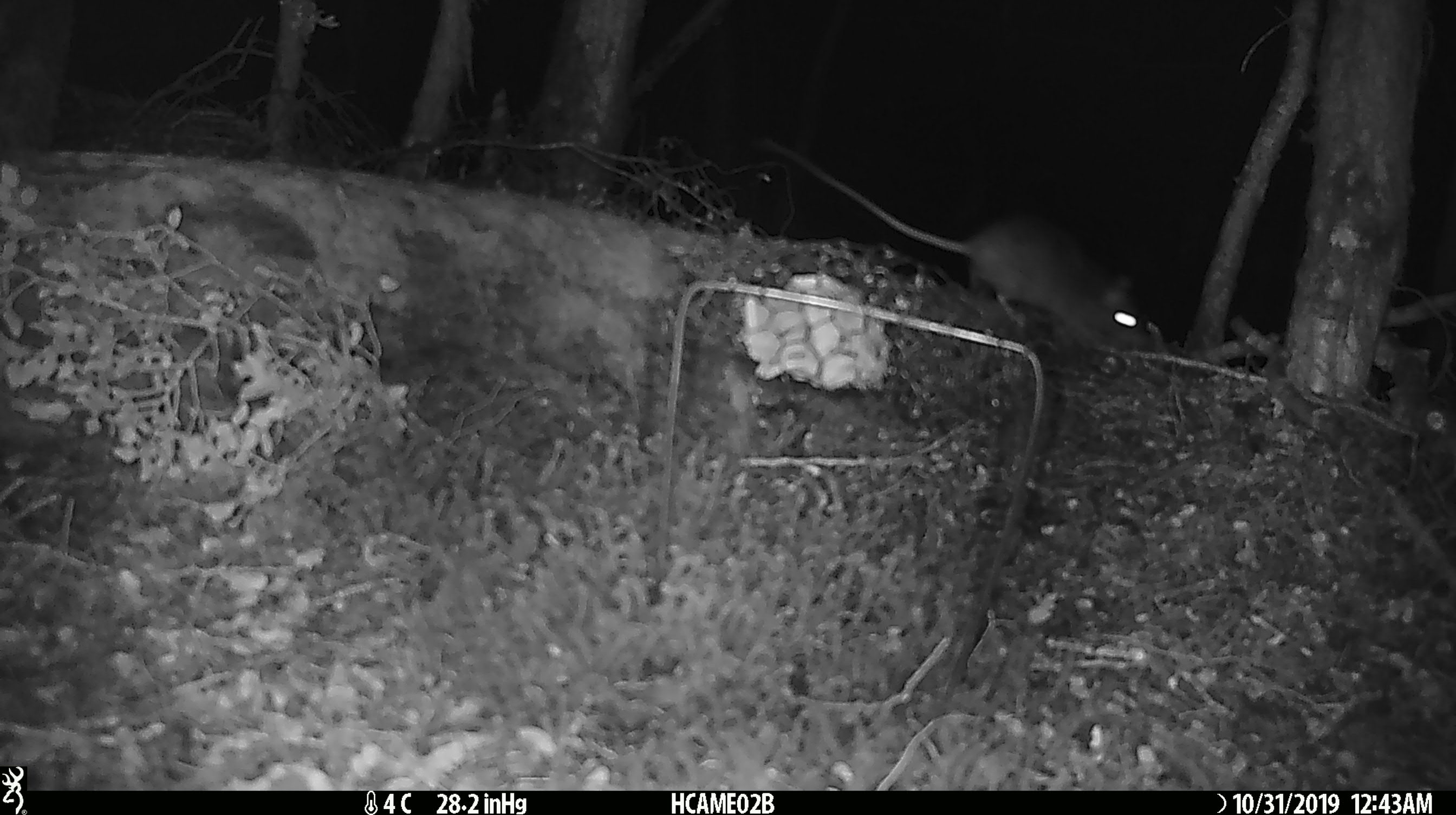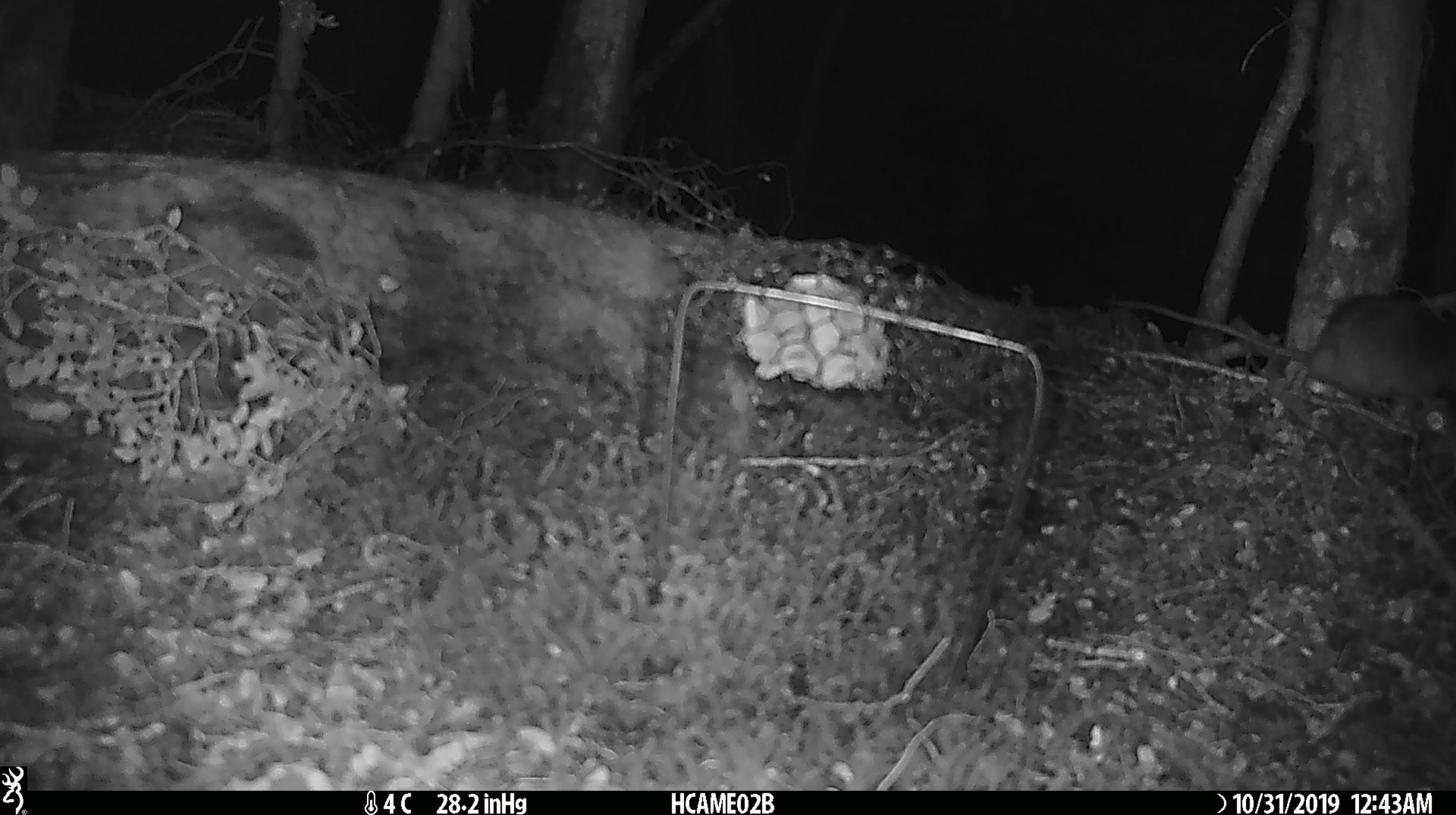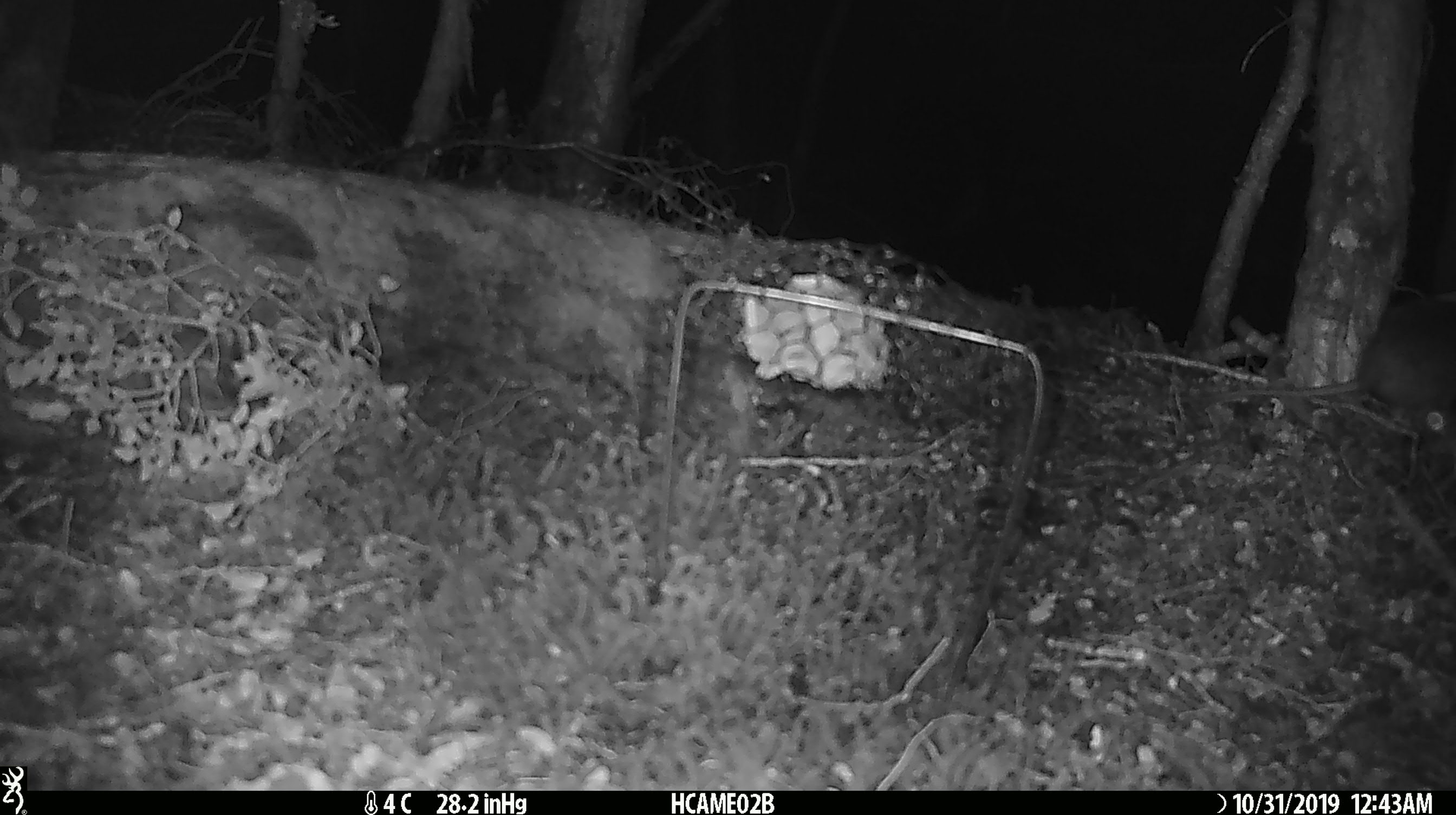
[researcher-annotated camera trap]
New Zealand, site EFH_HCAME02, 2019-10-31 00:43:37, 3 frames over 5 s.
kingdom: Animalia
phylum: Chordata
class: Mammalia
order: Rodentia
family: Muridae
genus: Rattus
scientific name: Rattus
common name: rat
Rat (Rattus).